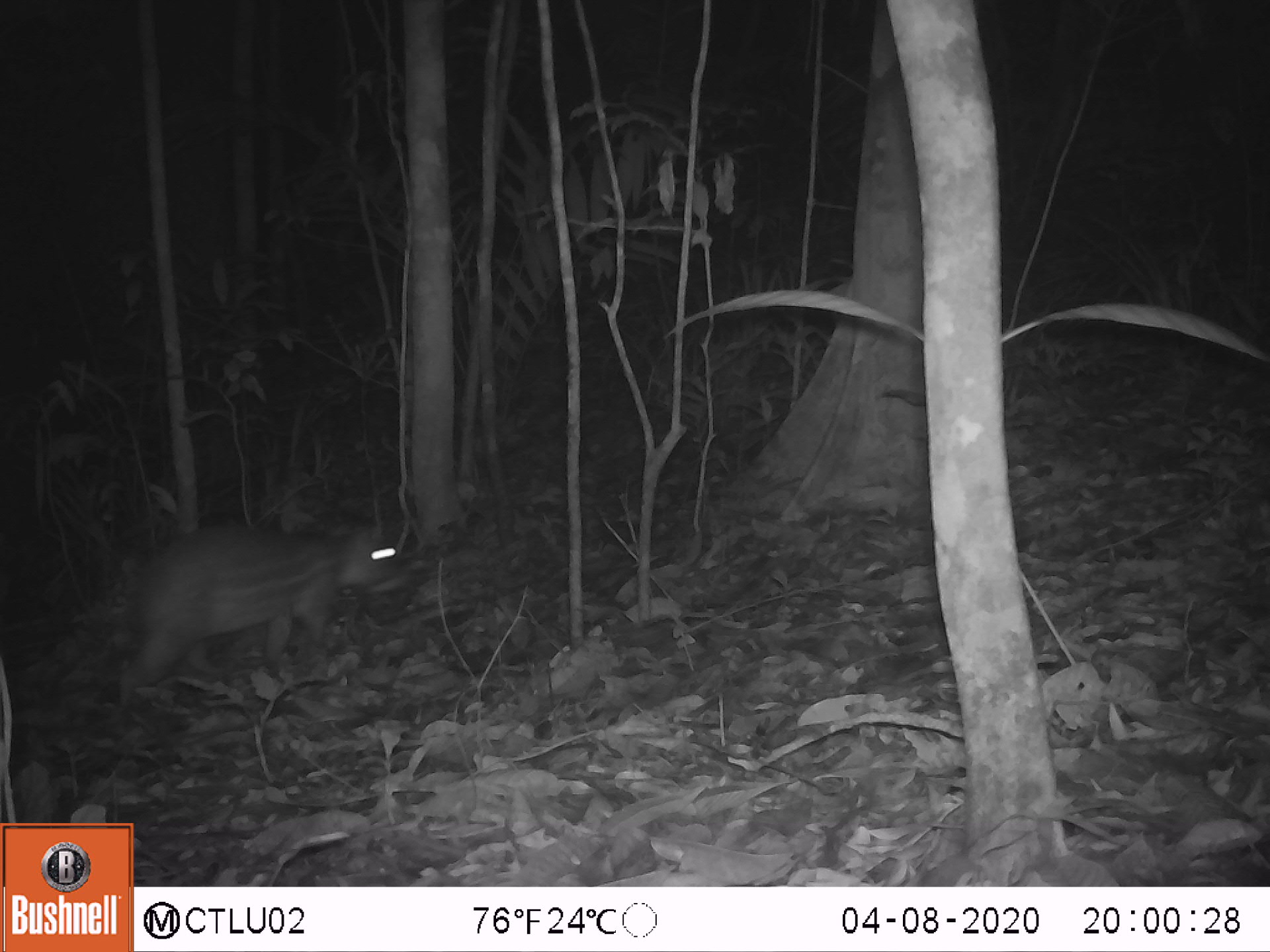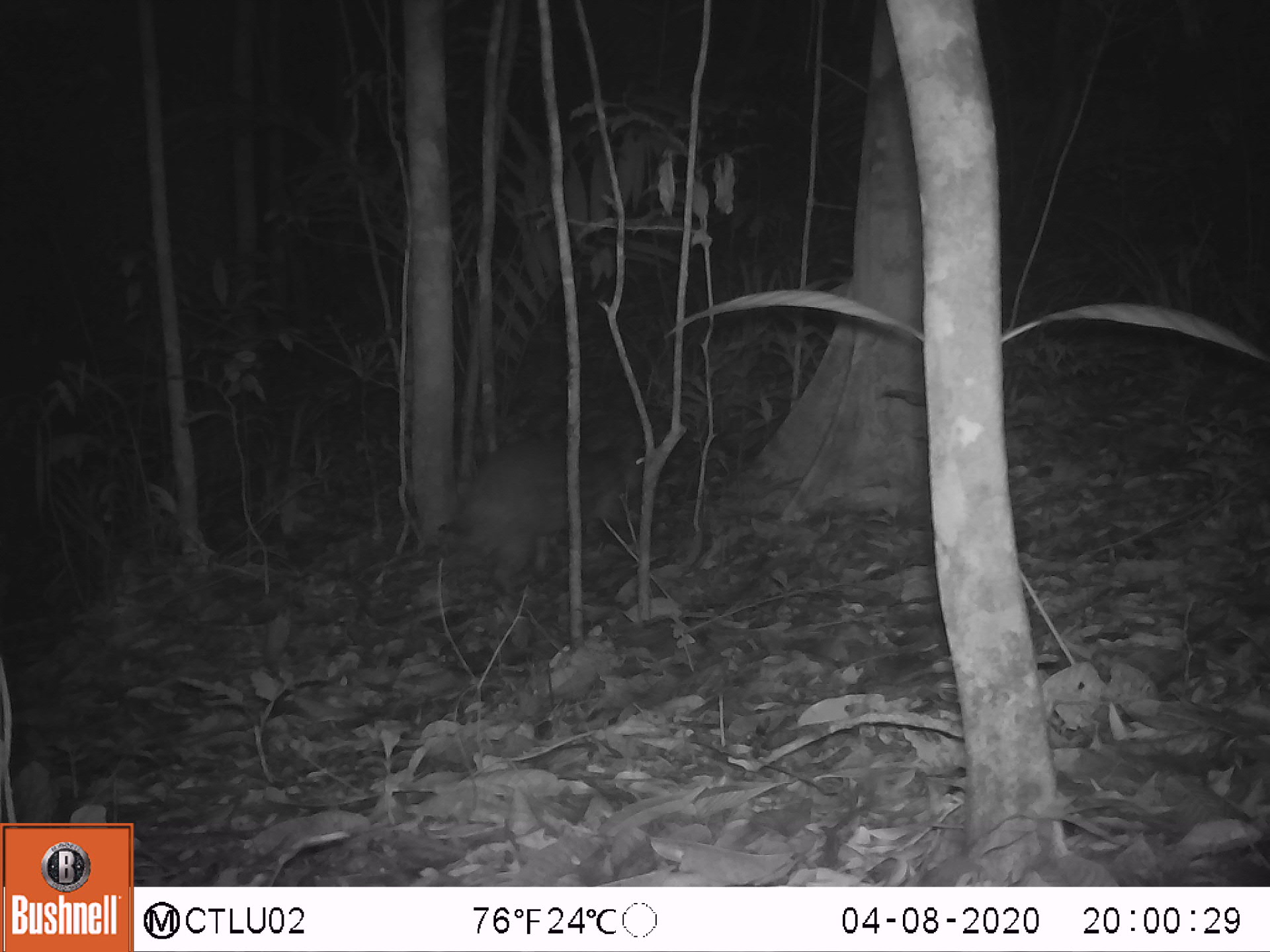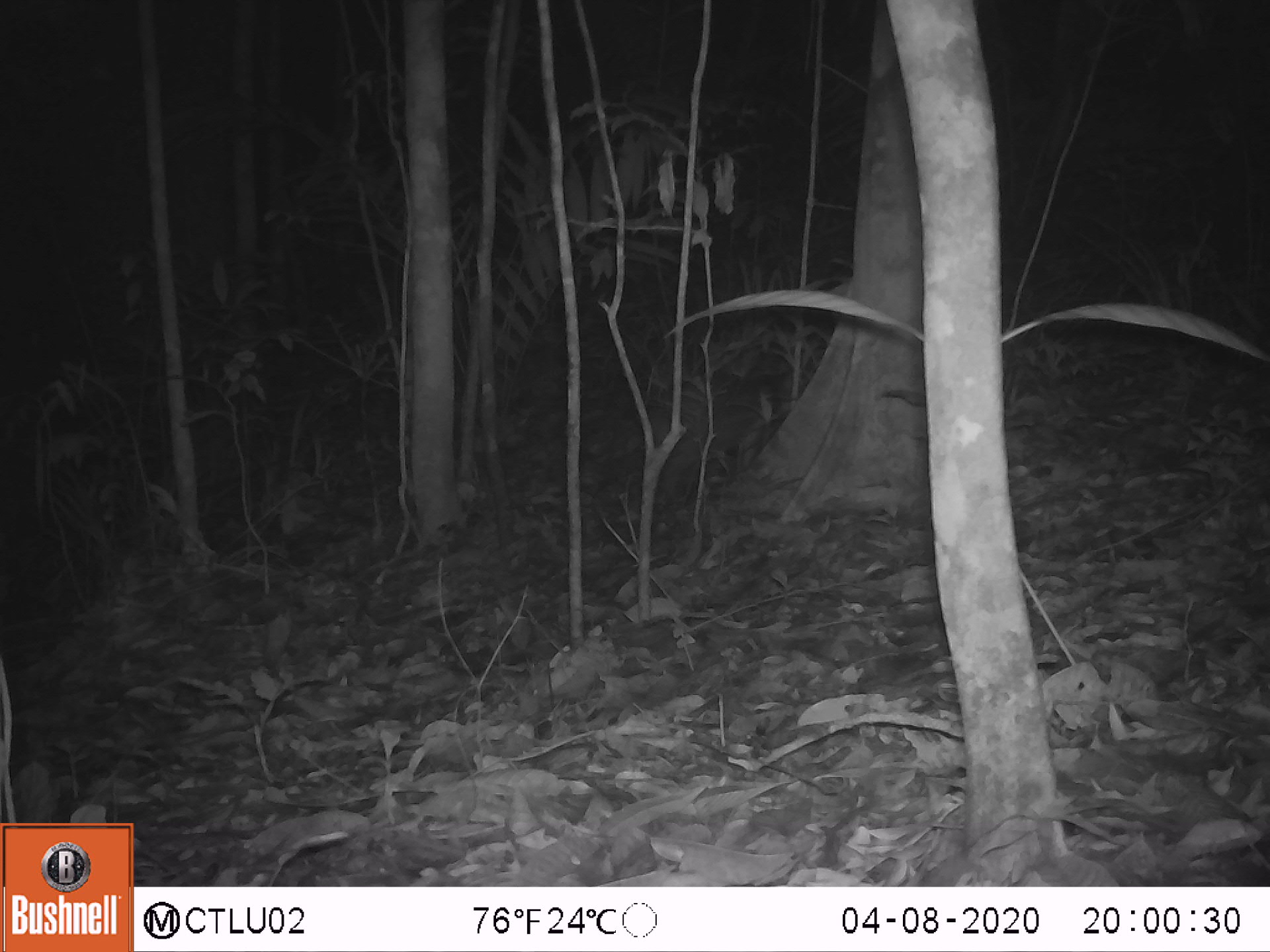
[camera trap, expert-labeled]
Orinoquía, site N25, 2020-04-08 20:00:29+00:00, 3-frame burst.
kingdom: Animalia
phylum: Chordata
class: Mammalia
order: Rodentia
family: Cuniculidae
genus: Cuniculus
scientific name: Cuniculus paca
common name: spotted paca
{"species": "spotted paca (Cuniculus paca)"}